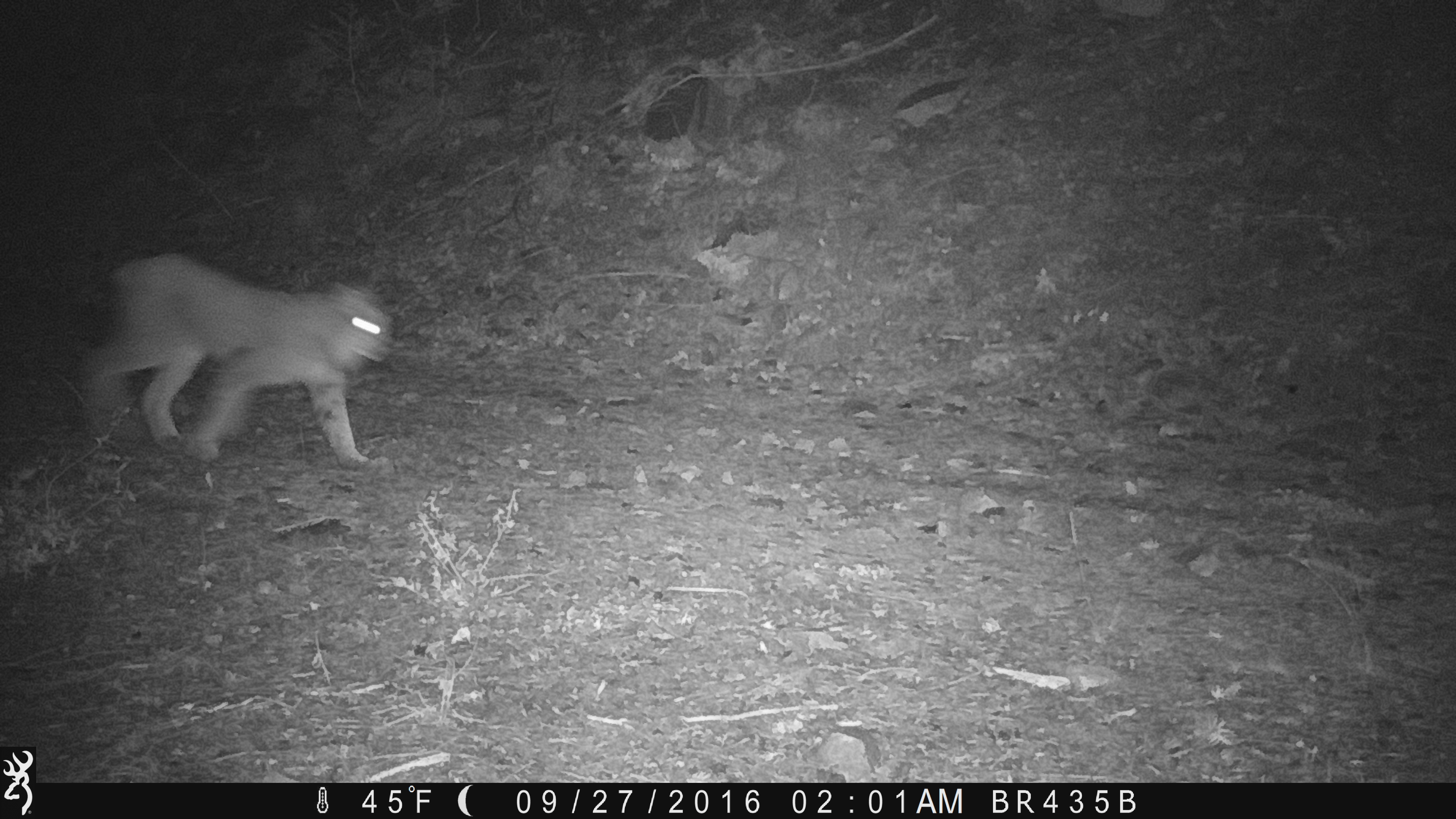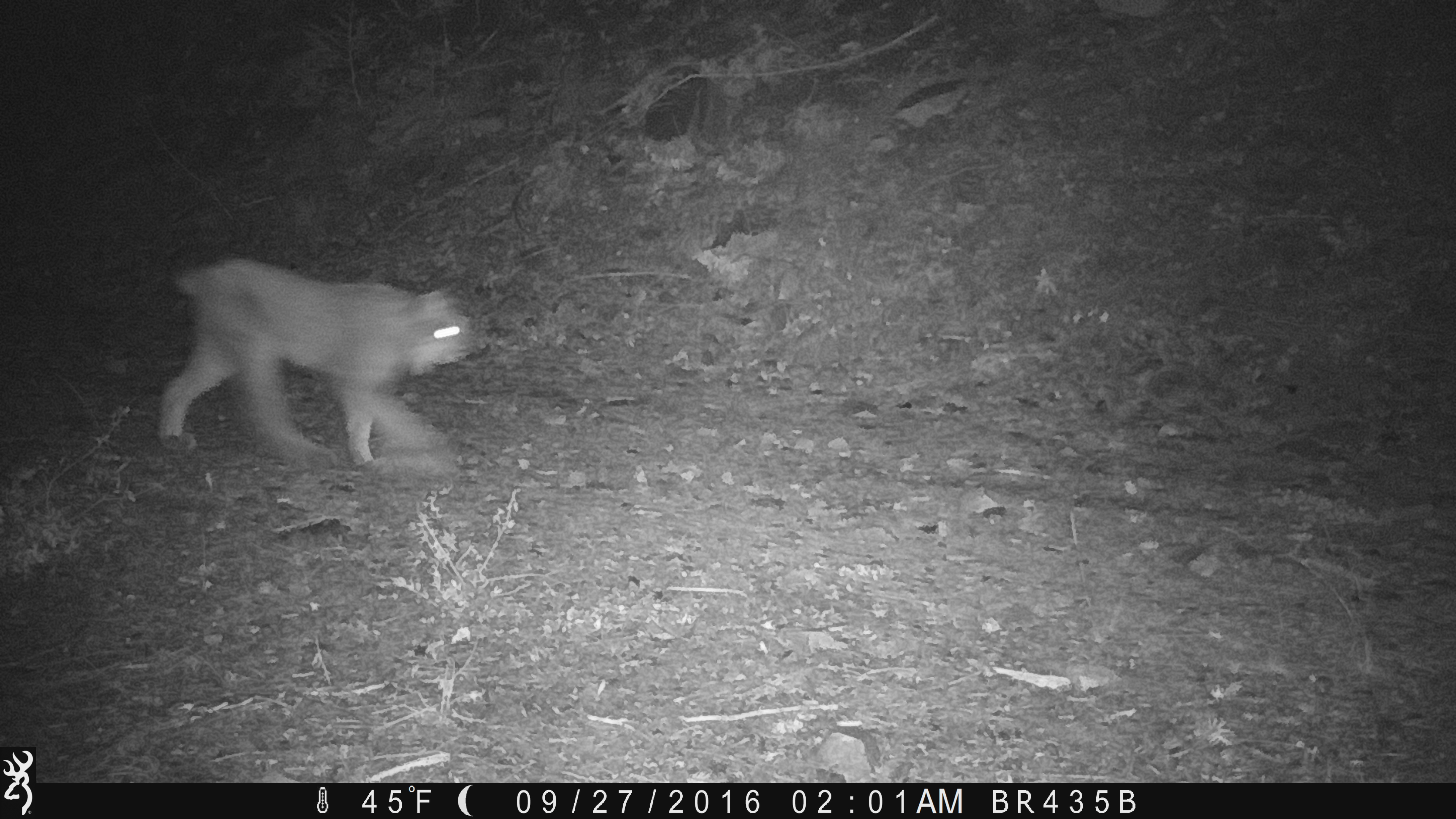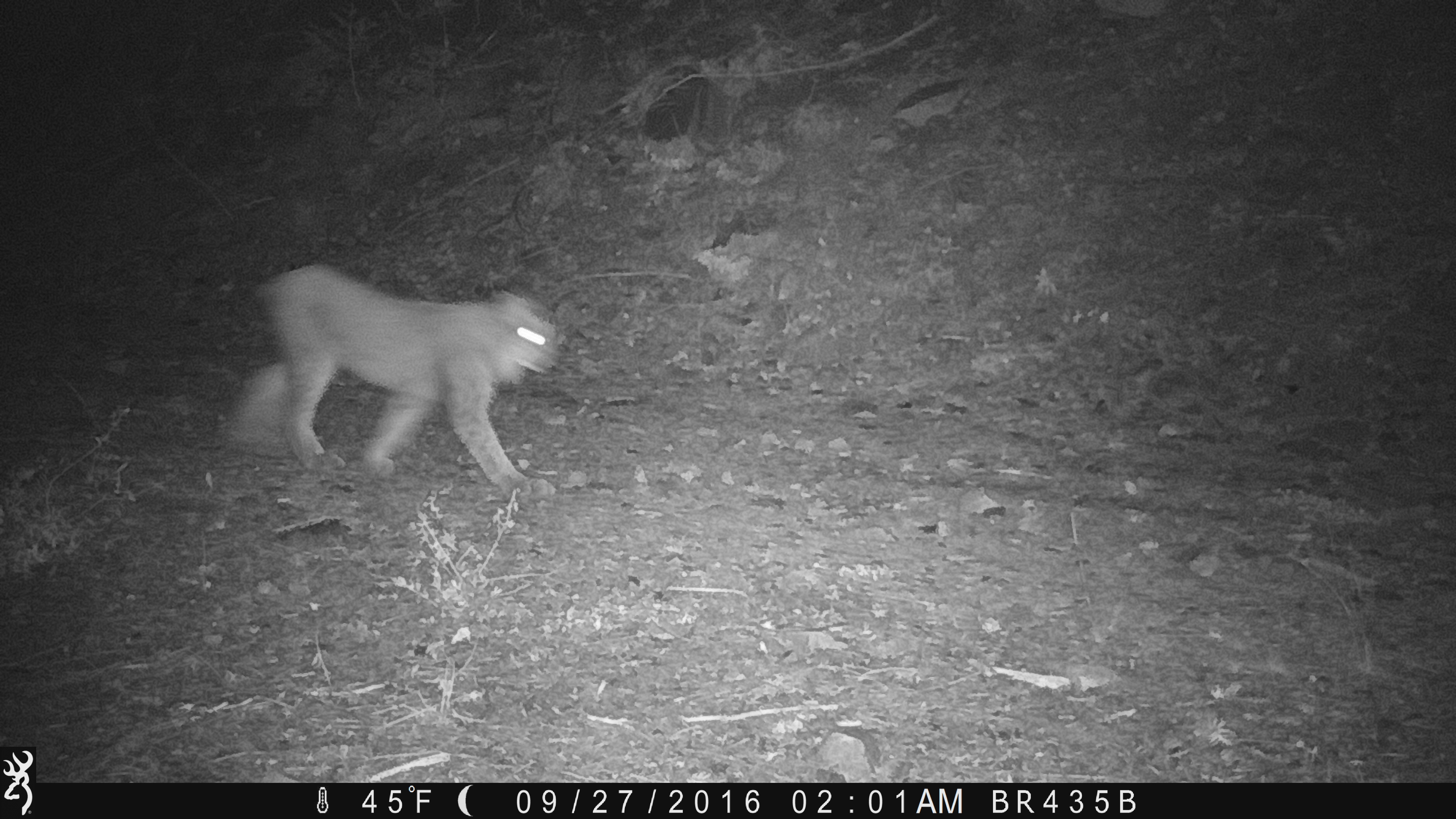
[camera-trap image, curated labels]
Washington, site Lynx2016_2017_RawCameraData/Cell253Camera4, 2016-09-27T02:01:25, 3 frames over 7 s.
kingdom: Animalia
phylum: Chordata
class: Mammalia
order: Carnivora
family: Felidae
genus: Lynx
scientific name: Lynx canadensis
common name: canada lynx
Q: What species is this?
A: Lynx canadensis (canada lynx).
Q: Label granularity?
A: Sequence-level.